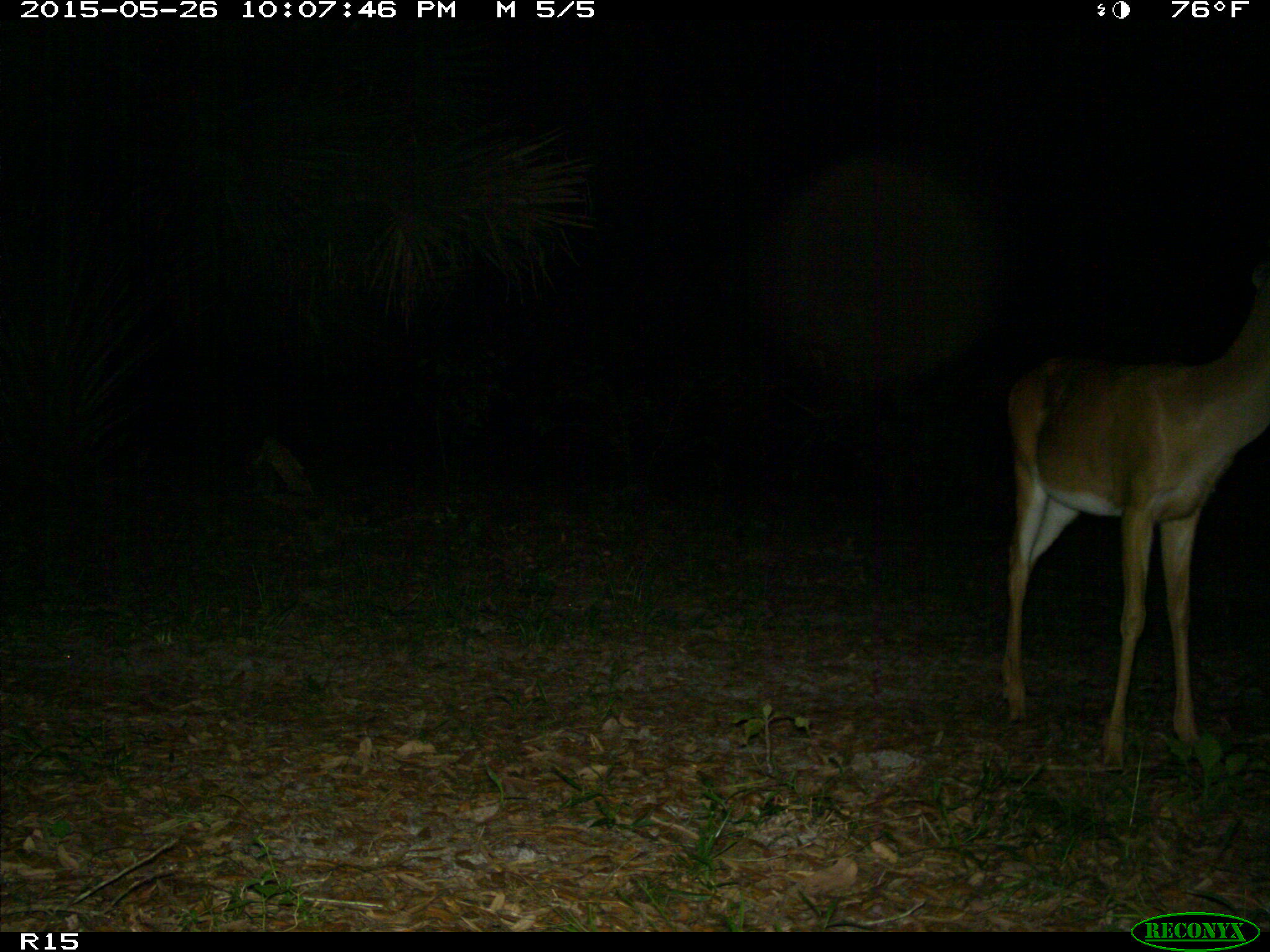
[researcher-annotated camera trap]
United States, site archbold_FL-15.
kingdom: Animalia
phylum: Chordata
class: Mammalia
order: Artiodactyla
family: Cervidae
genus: Odocoileus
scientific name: Odocoileus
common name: deer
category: unidentified deer